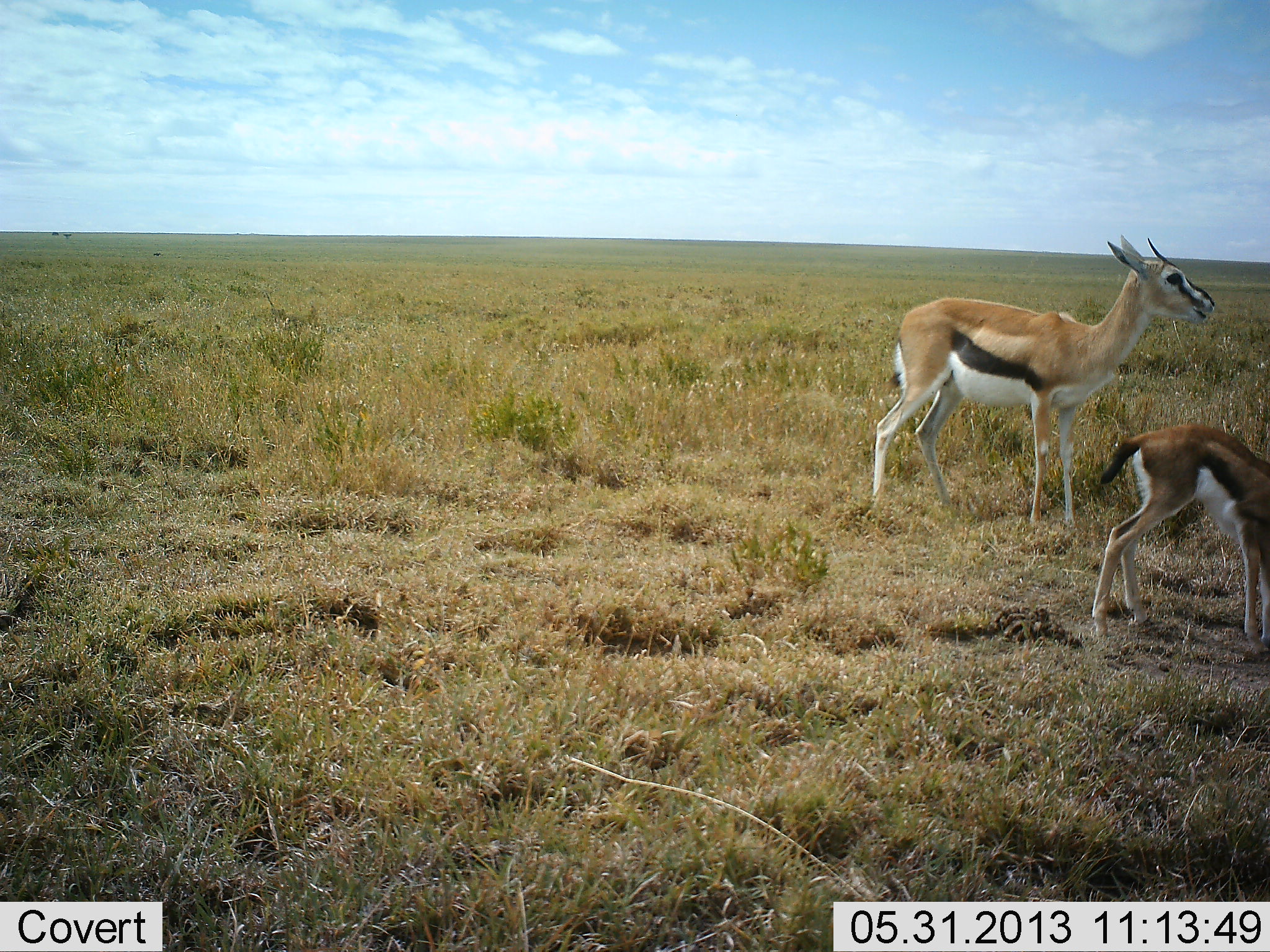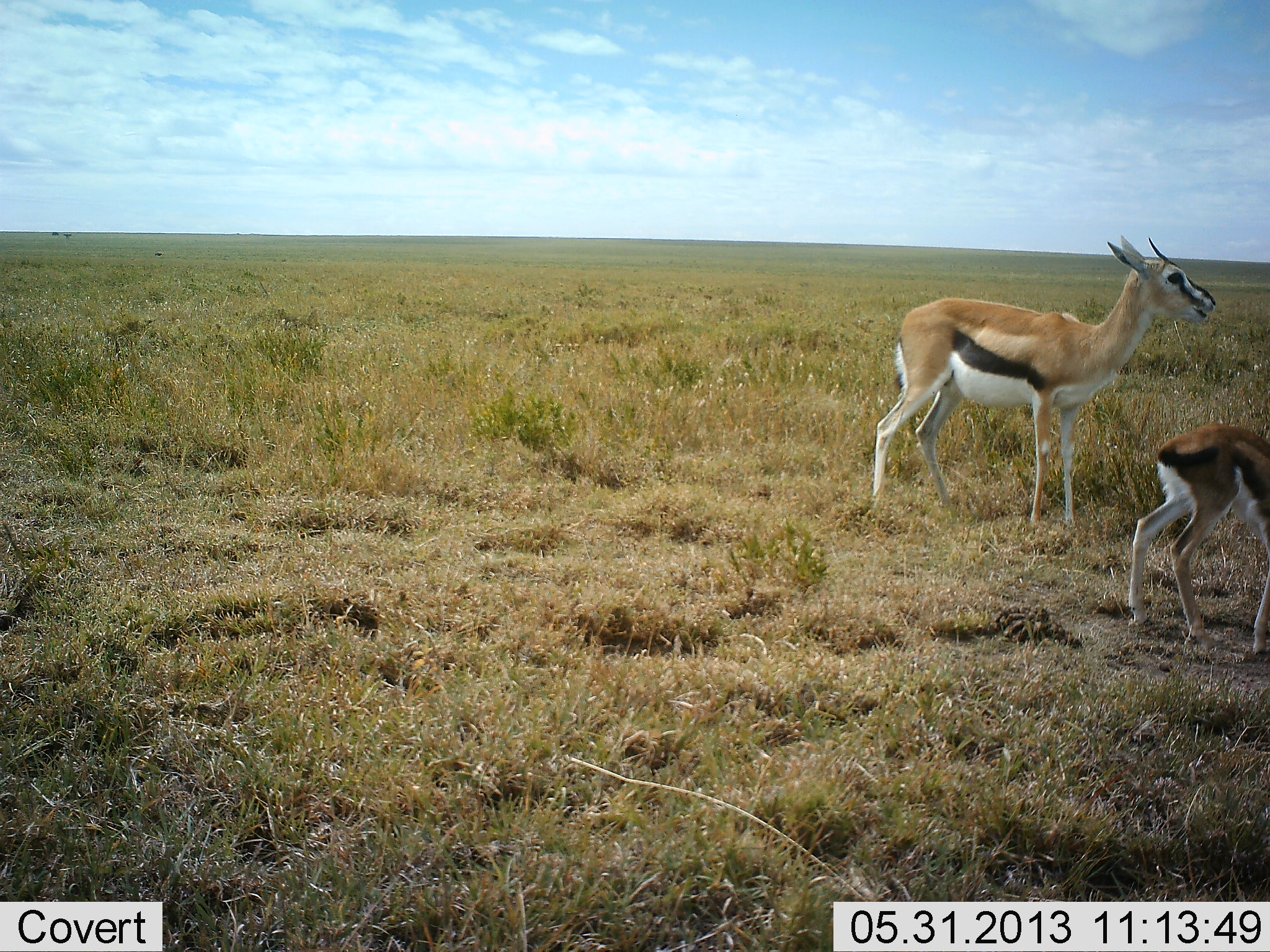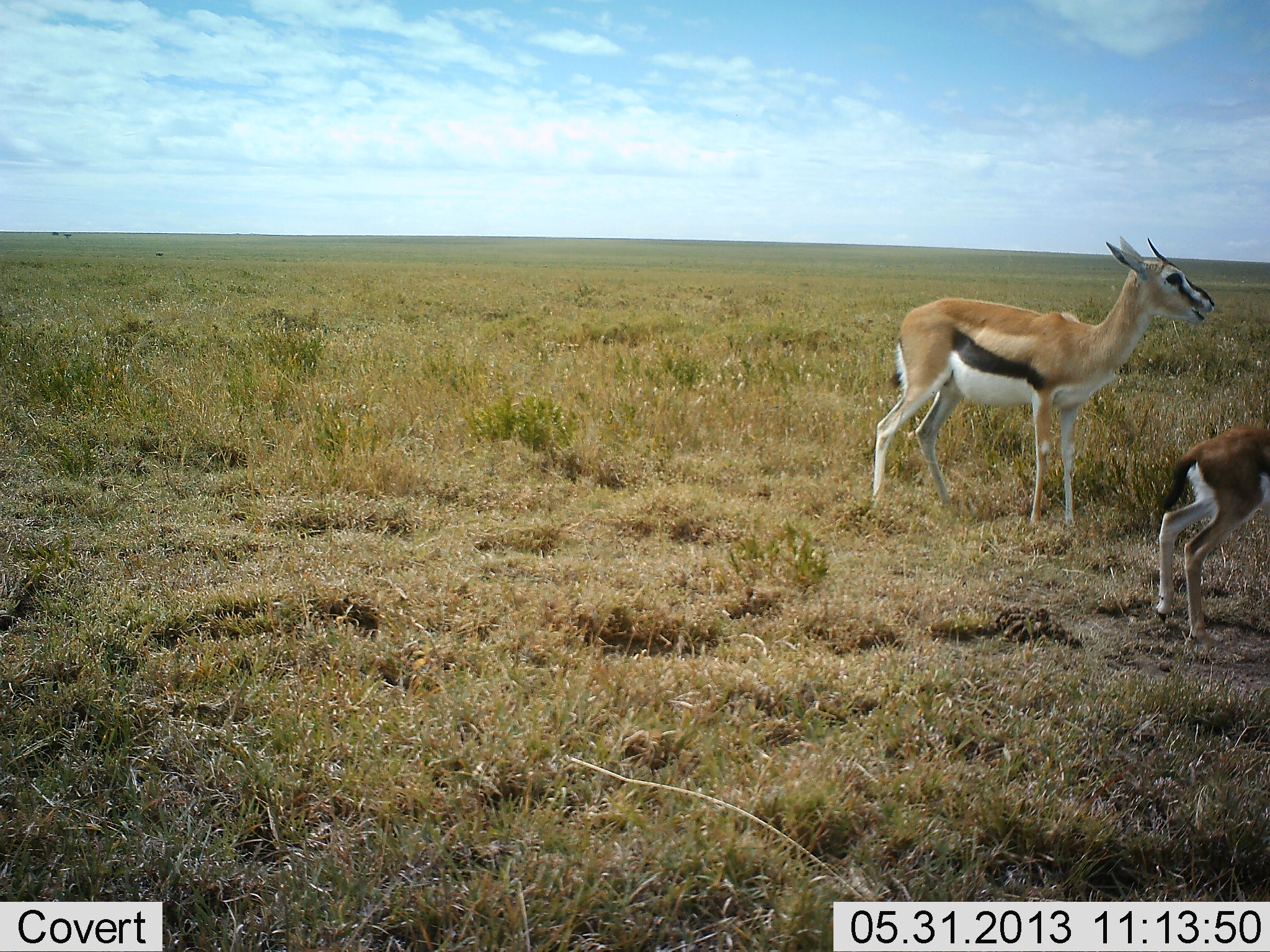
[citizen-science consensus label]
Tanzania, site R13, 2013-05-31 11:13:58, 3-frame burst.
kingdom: Animalia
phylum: Chordata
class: Mammalia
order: Artiodactyla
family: Bovidae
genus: Eudorcas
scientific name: Eudorcas thomsonii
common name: thomson's gazelle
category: gazellethomsons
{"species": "gazellethomsons (thomson's gazelle) (Eudorcas thomsonii)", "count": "2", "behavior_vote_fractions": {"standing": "85%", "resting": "3%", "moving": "45%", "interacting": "3%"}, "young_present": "79%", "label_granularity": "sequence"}